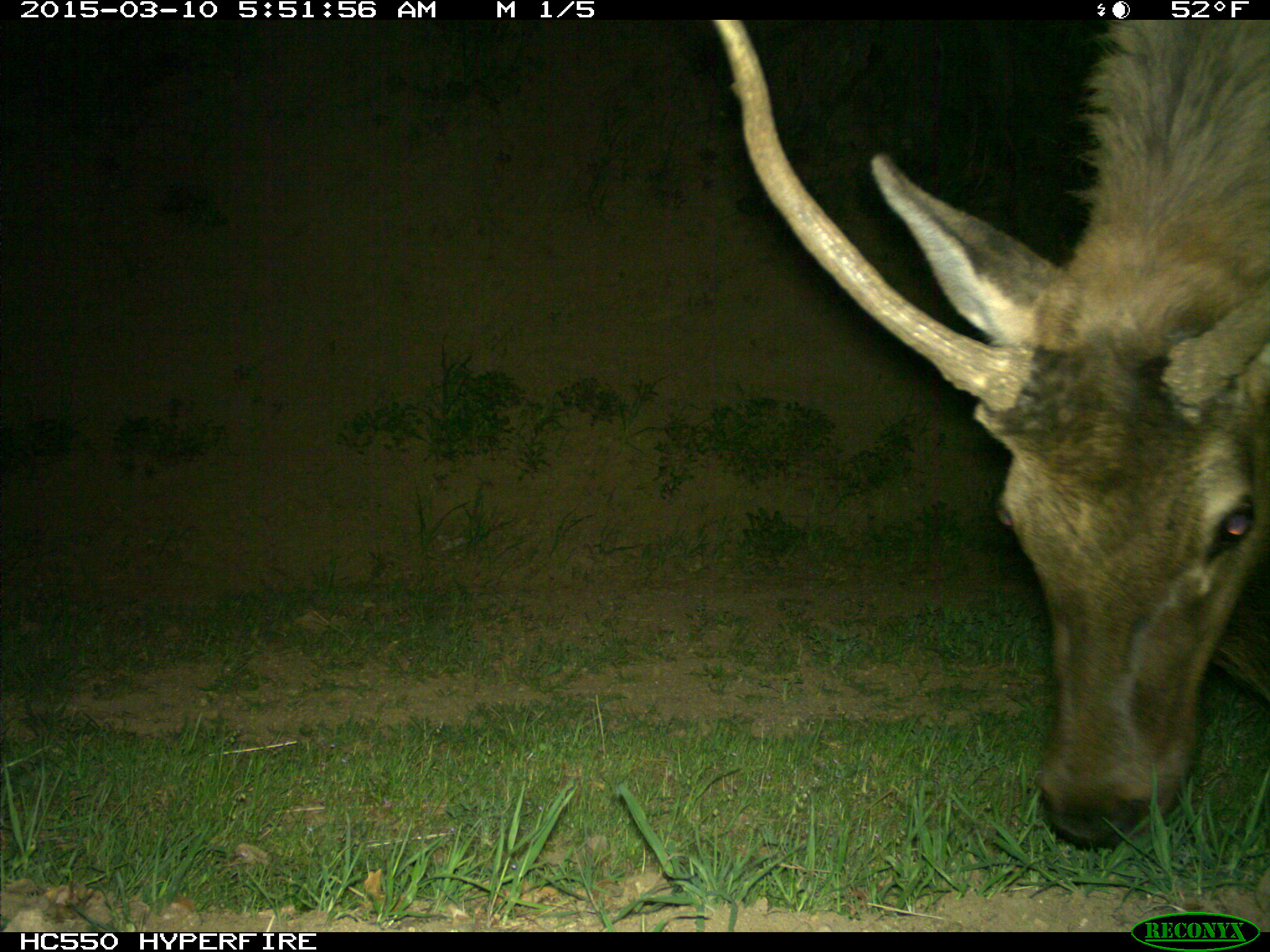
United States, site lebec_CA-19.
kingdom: Animalia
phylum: Chordata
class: Mammalia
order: Artiodactyla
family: Cervidae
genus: Cervus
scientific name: Cervus canadensis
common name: elk